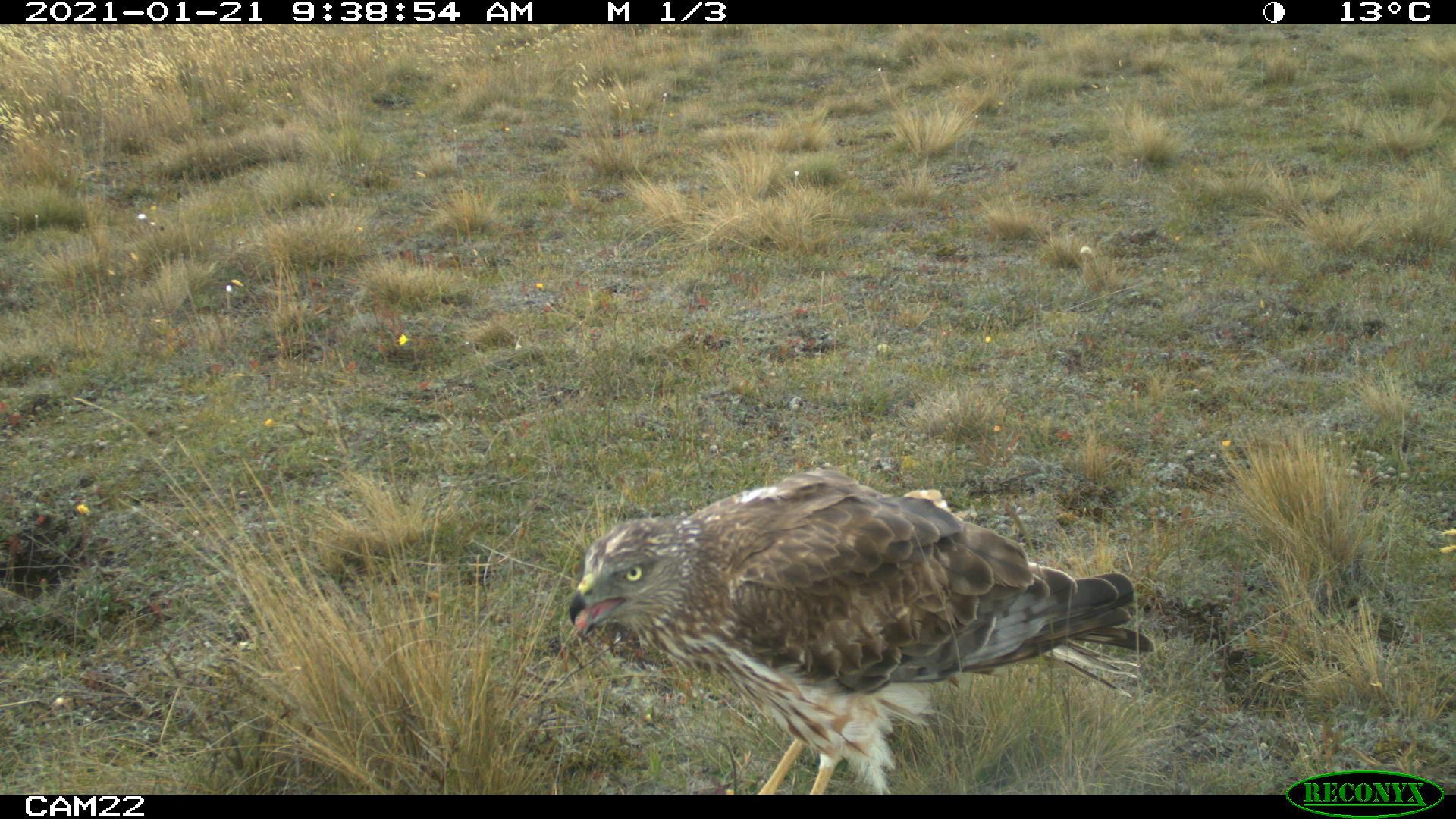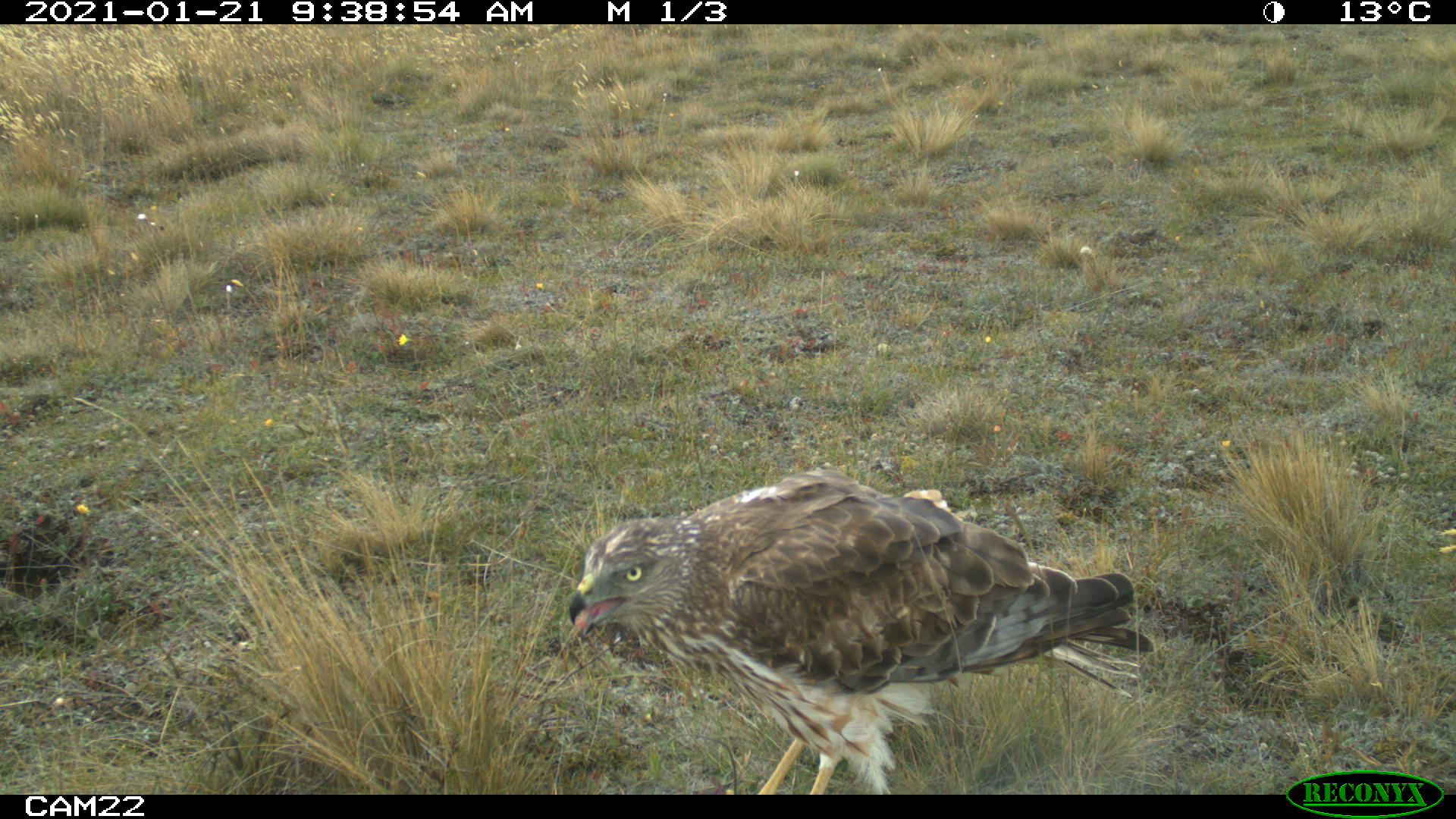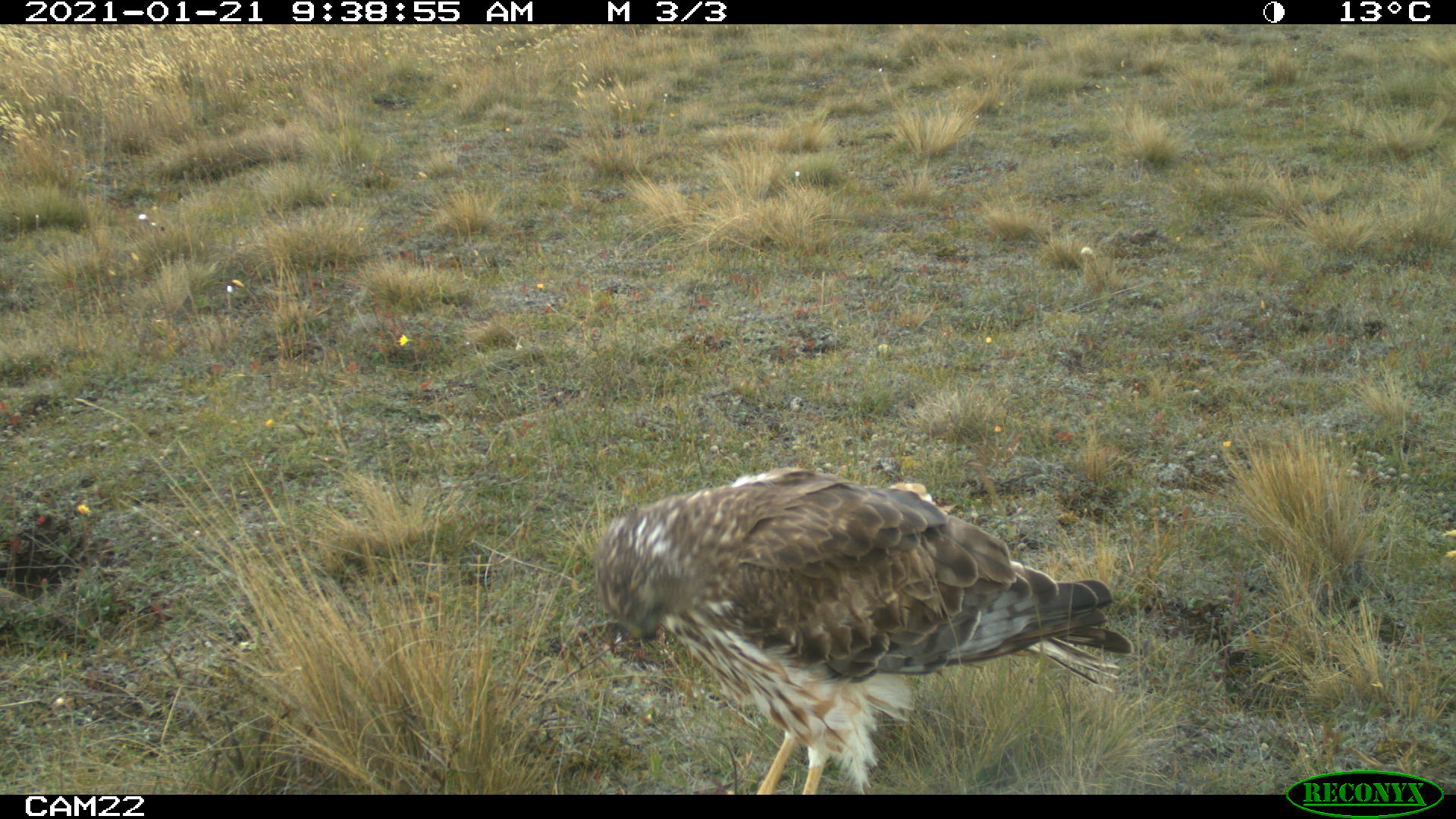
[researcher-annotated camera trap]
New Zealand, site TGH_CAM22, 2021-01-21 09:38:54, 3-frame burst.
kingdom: Animalia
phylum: Chordata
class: Aves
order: Accipitriformes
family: Accipitridae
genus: Circus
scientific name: Circus approximans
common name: swamp harrier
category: harrier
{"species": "harrier (swamp harrier) (Circus approximans)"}